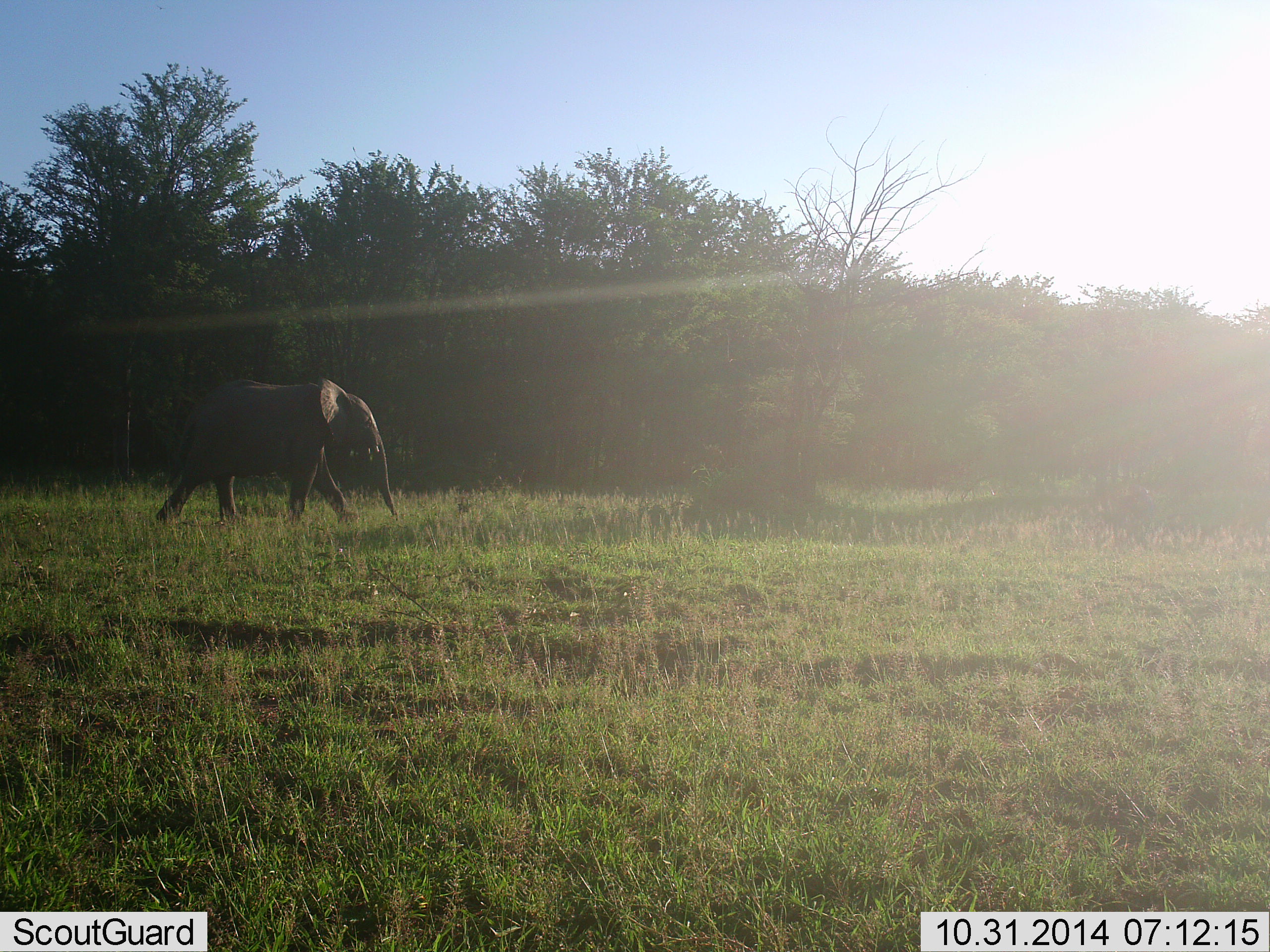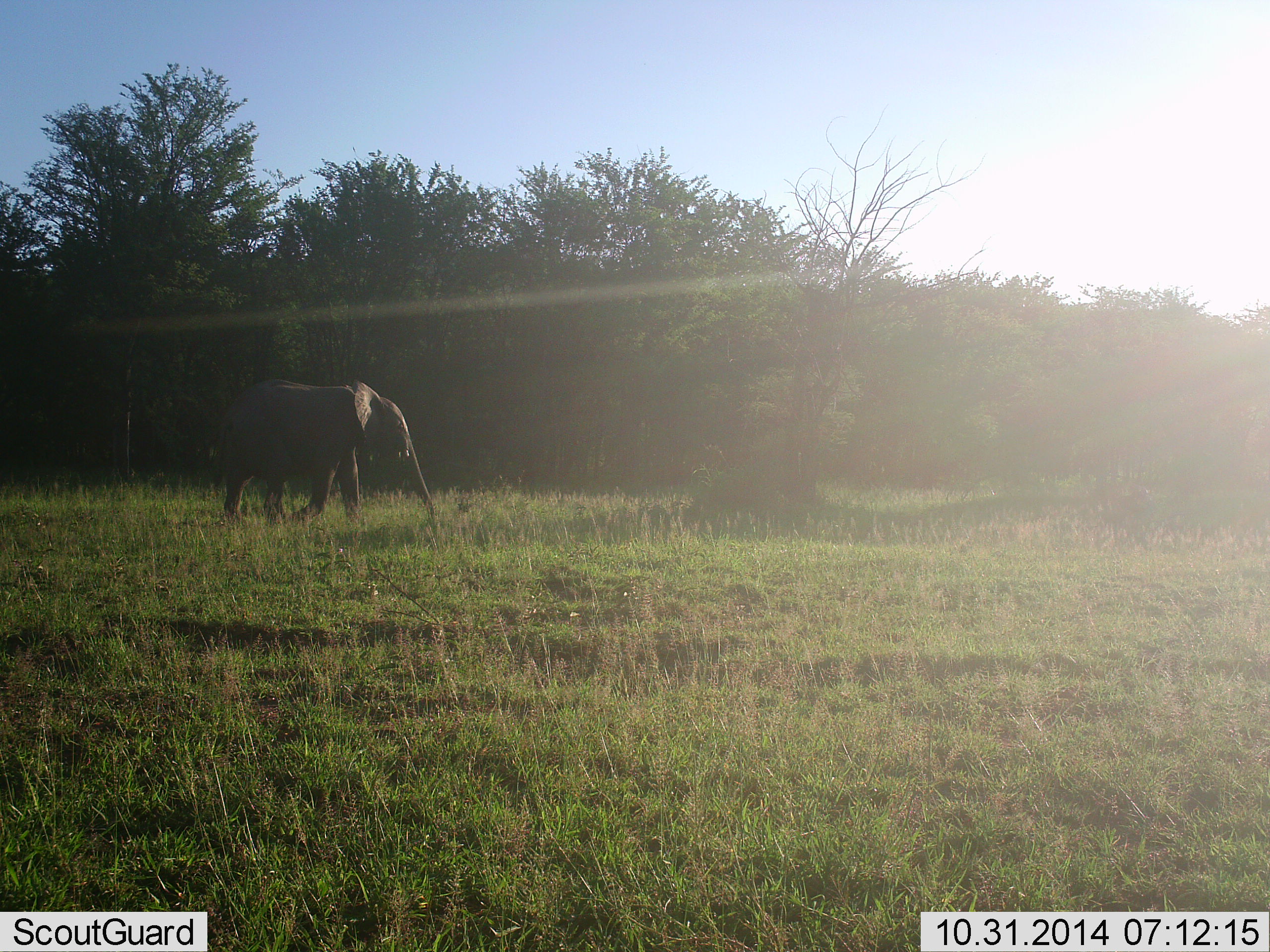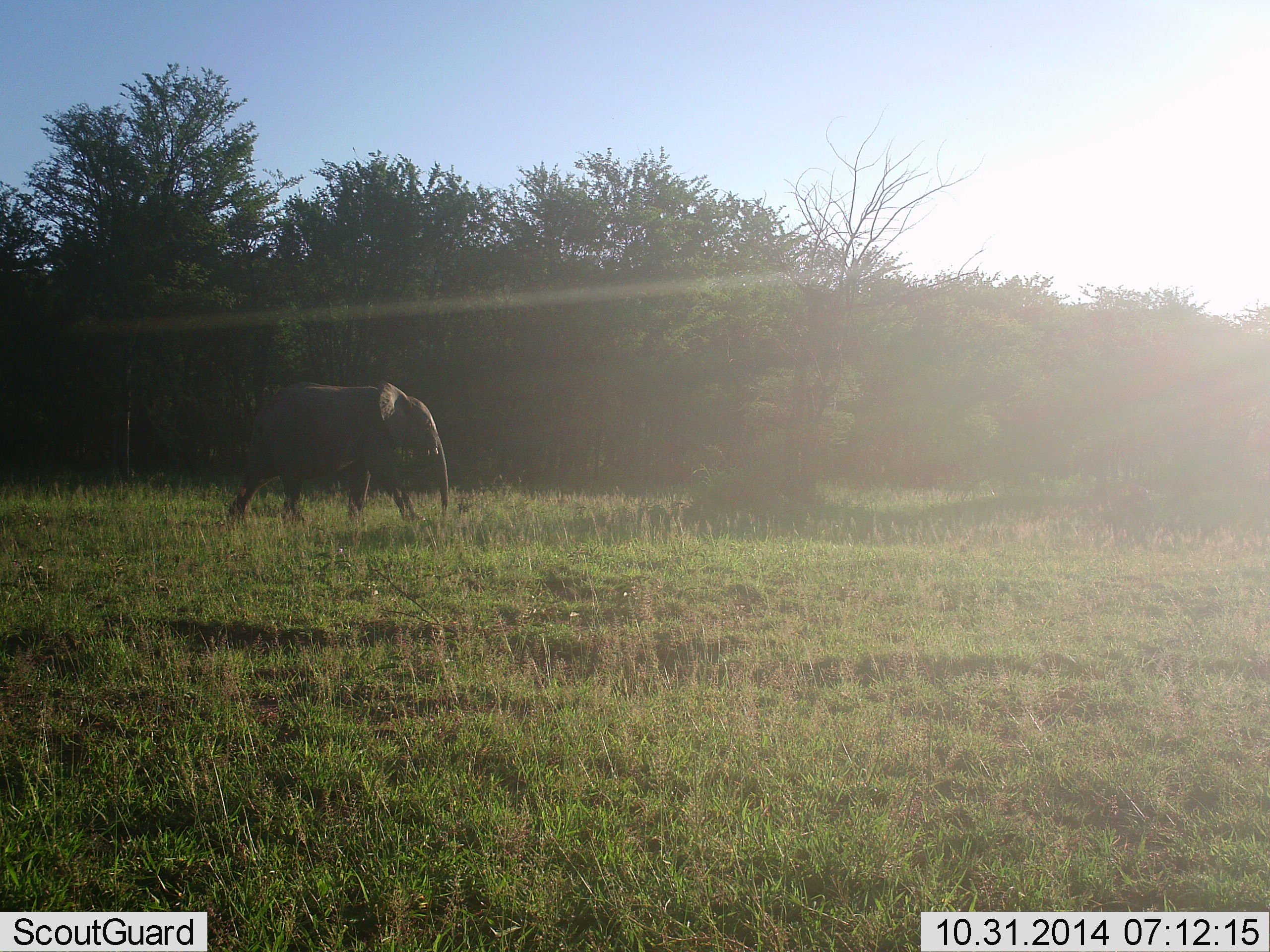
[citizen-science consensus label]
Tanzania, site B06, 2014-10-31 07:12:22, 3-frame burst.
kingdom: Animalia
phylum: Chordata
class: Mammalia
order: Proboscidea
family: Elephantidae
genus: Loxodonta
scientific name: Loxodonta africana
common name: african bush elephant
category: elephant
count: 1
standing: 30%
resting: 0%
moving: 100%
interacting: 10%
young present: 0%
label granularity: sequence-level